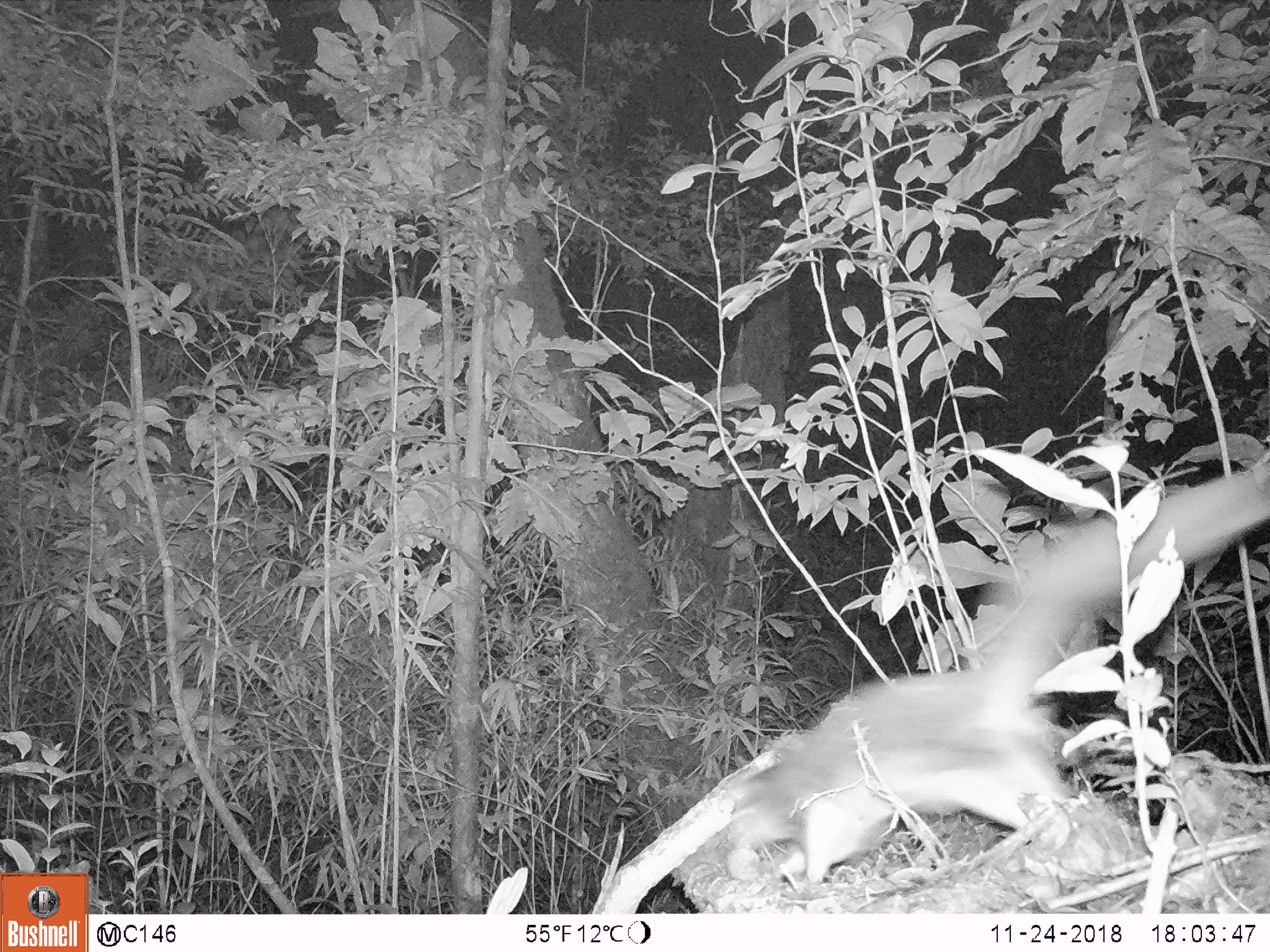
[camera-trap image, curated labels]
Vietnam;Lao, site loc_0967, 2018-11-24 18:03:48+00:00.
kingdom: Animalia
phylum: Chordata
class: Mammalia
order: Rodentia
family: Sciuridae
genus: Petaurista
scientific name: Petaurista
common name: giant flying squirrel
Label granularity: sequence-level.